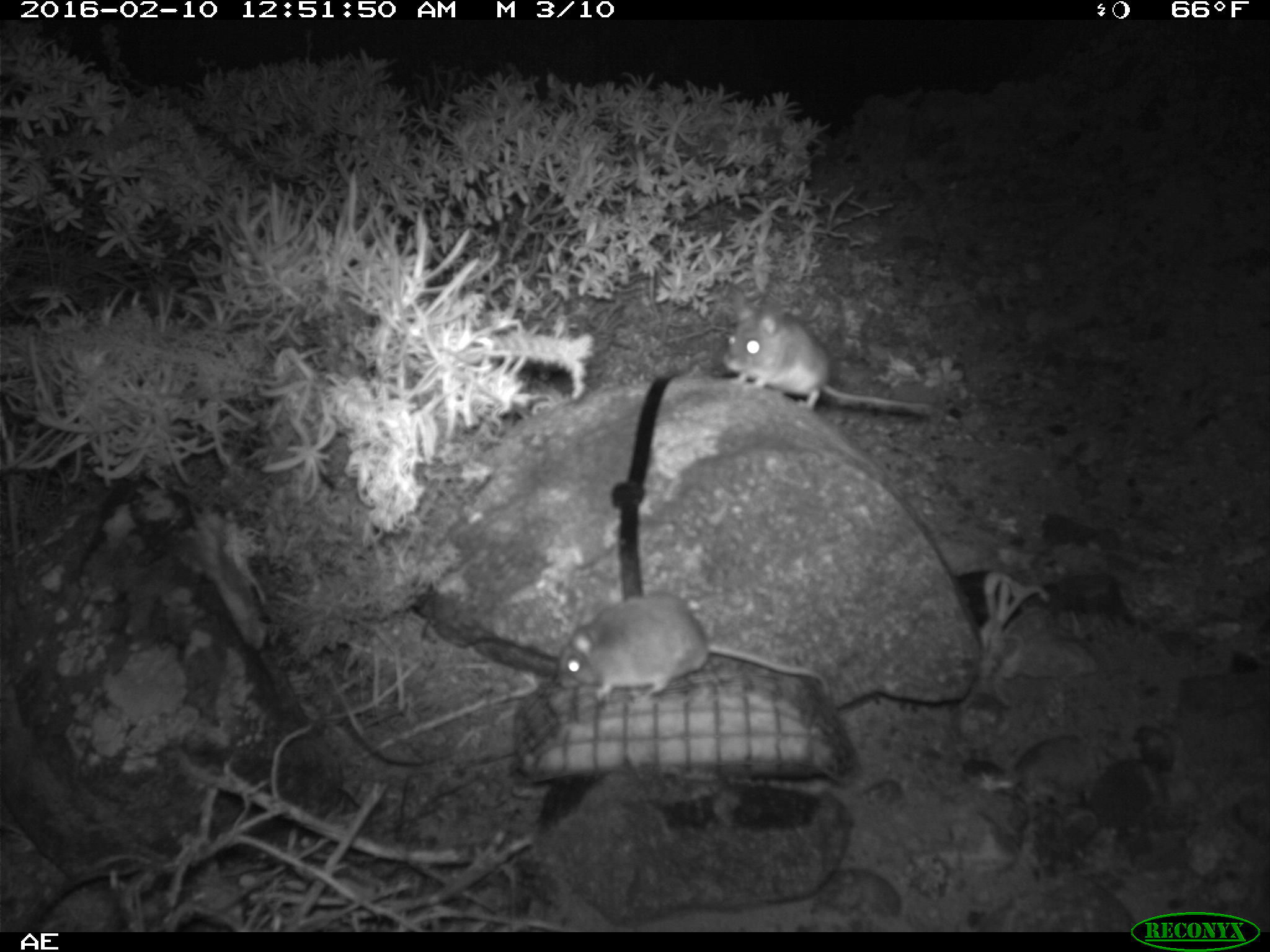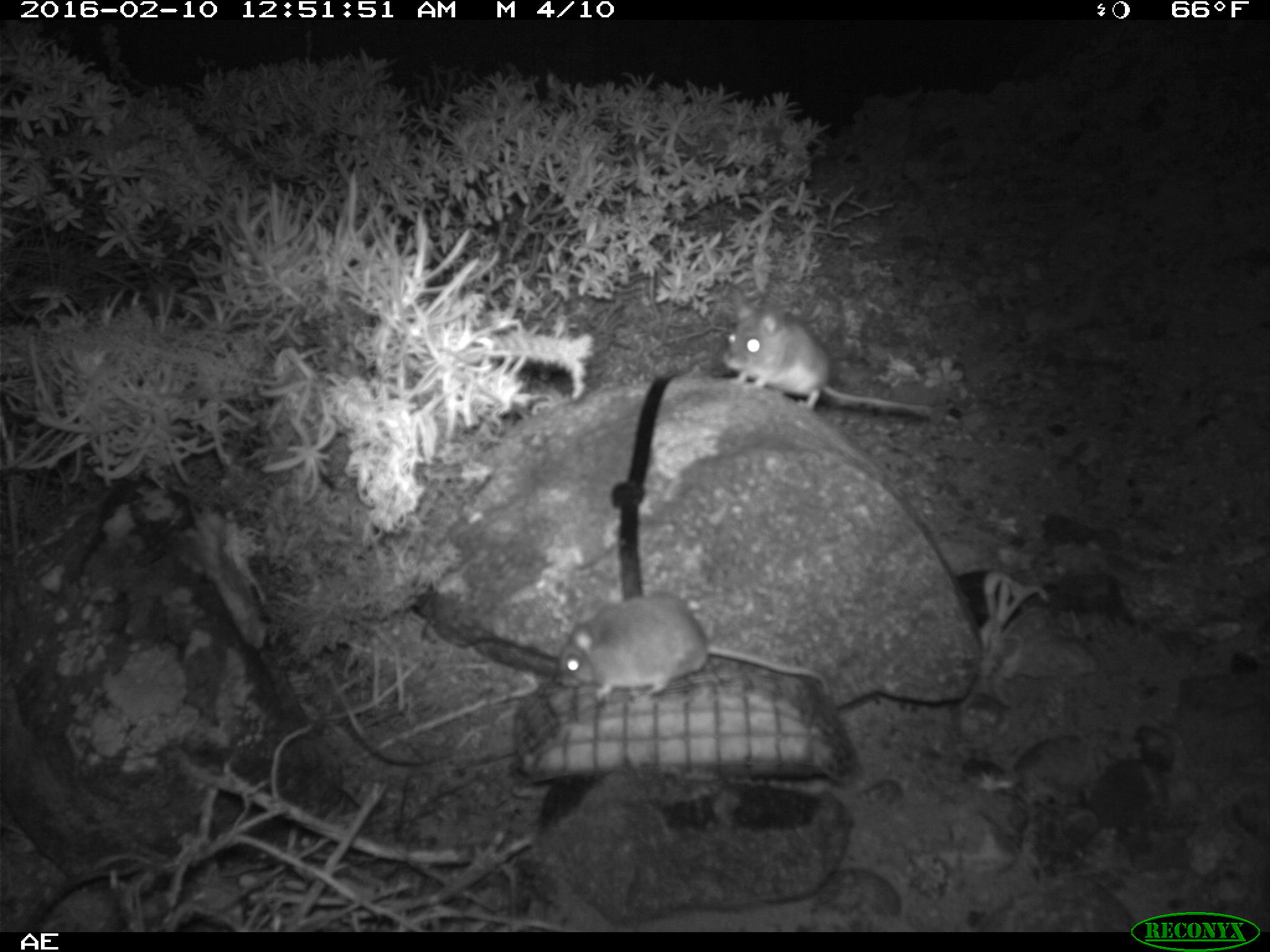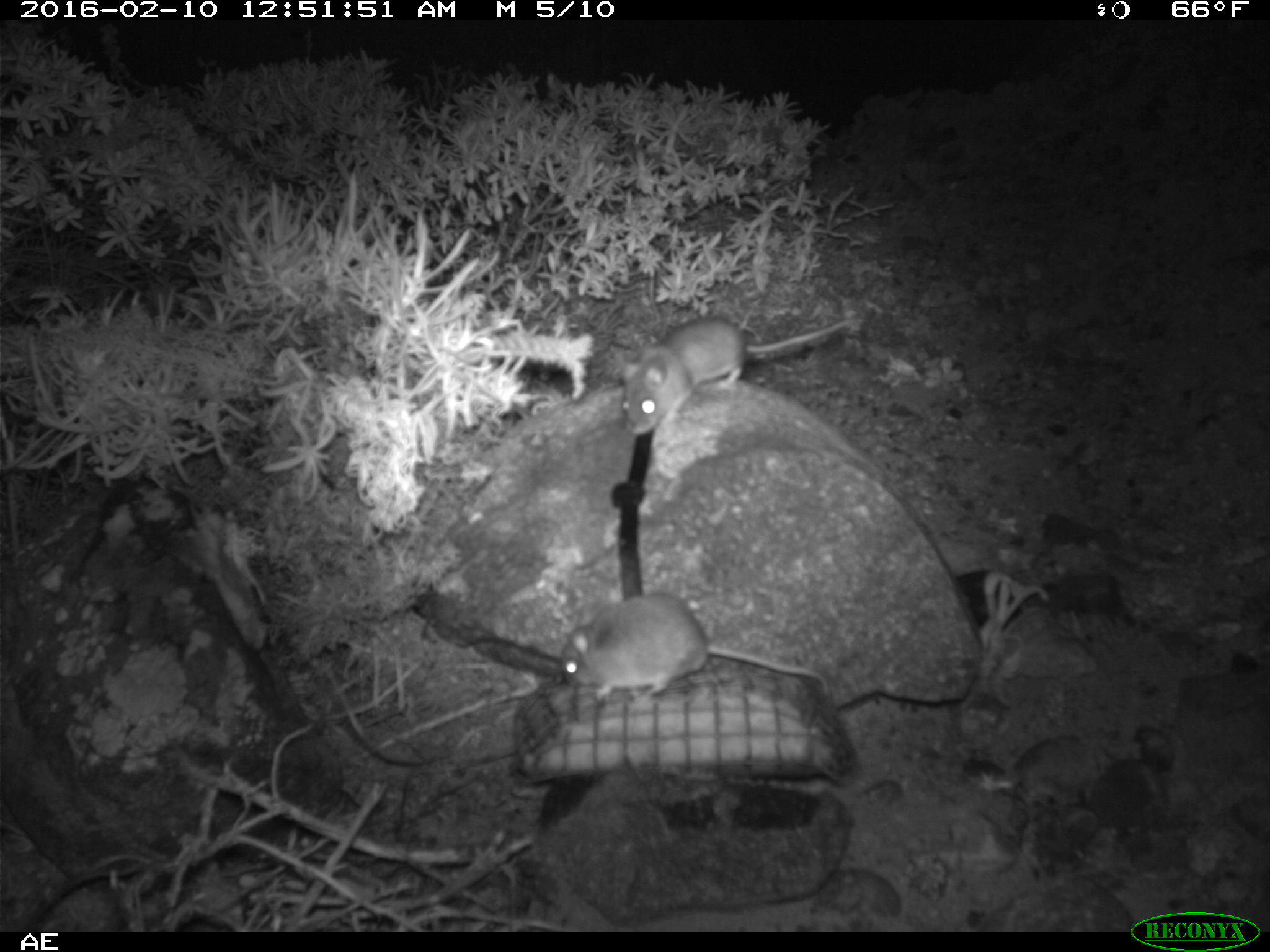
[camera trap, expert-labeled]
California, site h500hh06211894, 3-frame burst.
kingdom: Animalia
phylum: Chordata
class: Mammalia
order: Rodentia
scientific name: Rodentia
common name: rodent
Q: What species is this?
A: Rodent (Rodentia).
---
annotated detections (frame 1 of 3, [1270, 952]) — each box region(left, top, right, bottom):
rodent: region(556, 591, 832, 695); region(721, 293, 938, 416)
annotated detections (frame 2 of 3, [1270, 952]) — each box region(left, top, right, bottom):
rodent: region(554, 588, 833, 699); region(719, 289, 935, 418)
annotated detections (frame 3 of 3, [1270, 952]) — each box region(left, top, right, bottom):
rodent: region(620, 311, 856, 437); region(559, 591, 831, 699)